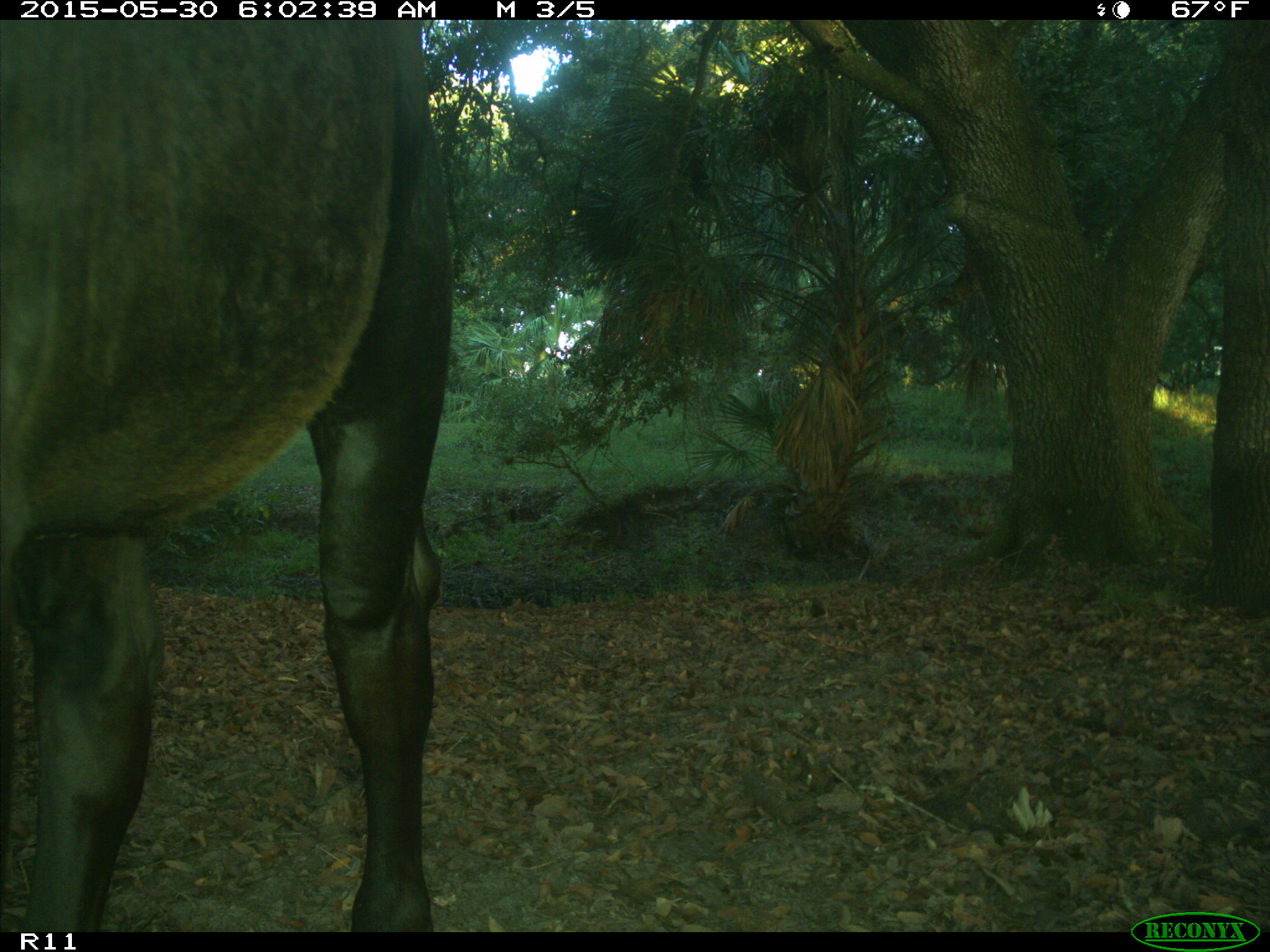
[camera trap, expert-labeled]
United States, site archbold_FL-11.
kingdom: Animalia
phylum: Chordata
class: Mammalia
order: Artiodactyla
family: Bovidae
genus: Bos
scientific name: Bos taurus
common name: domestic cow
Bos taurus (domestic cow).